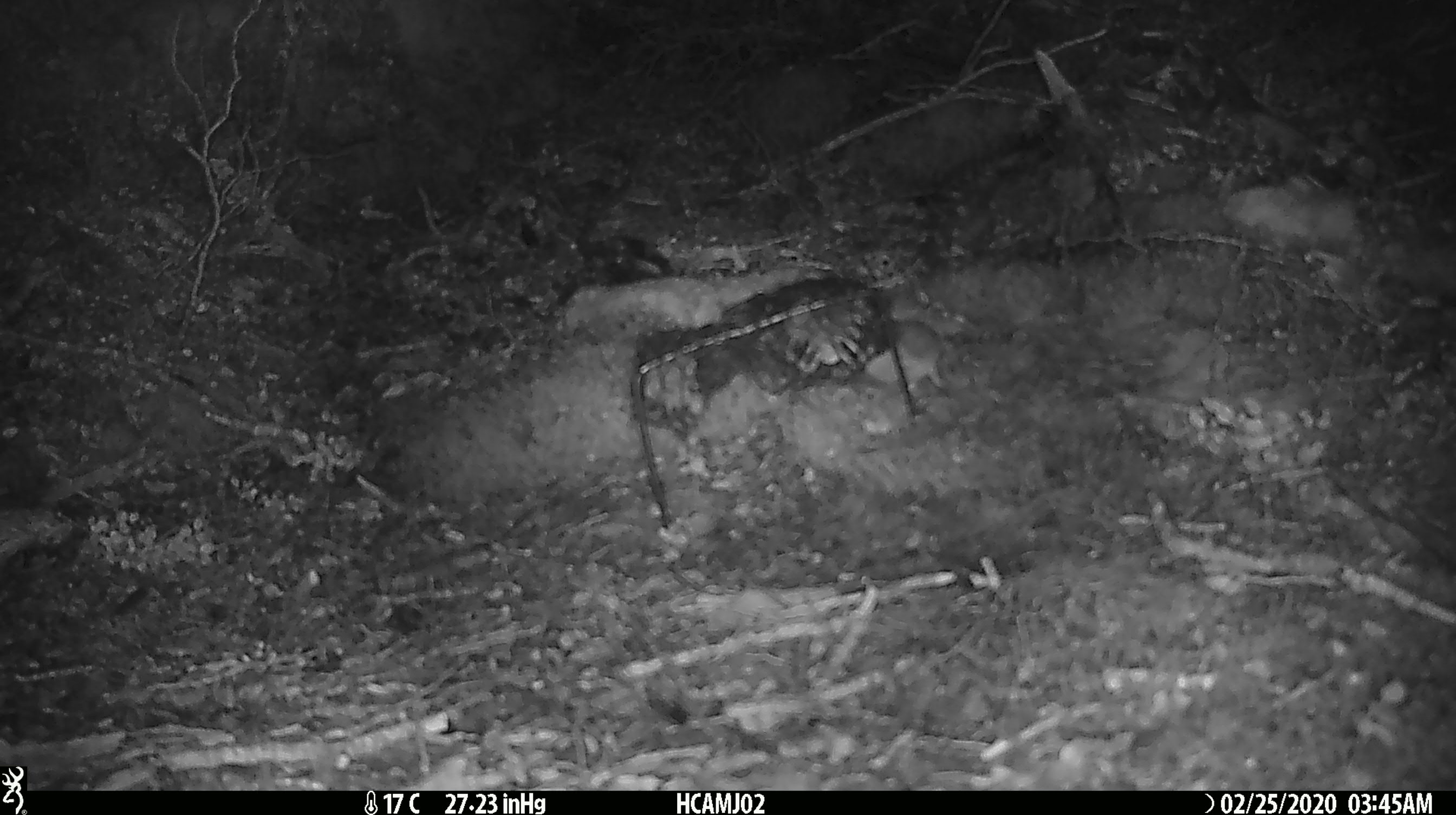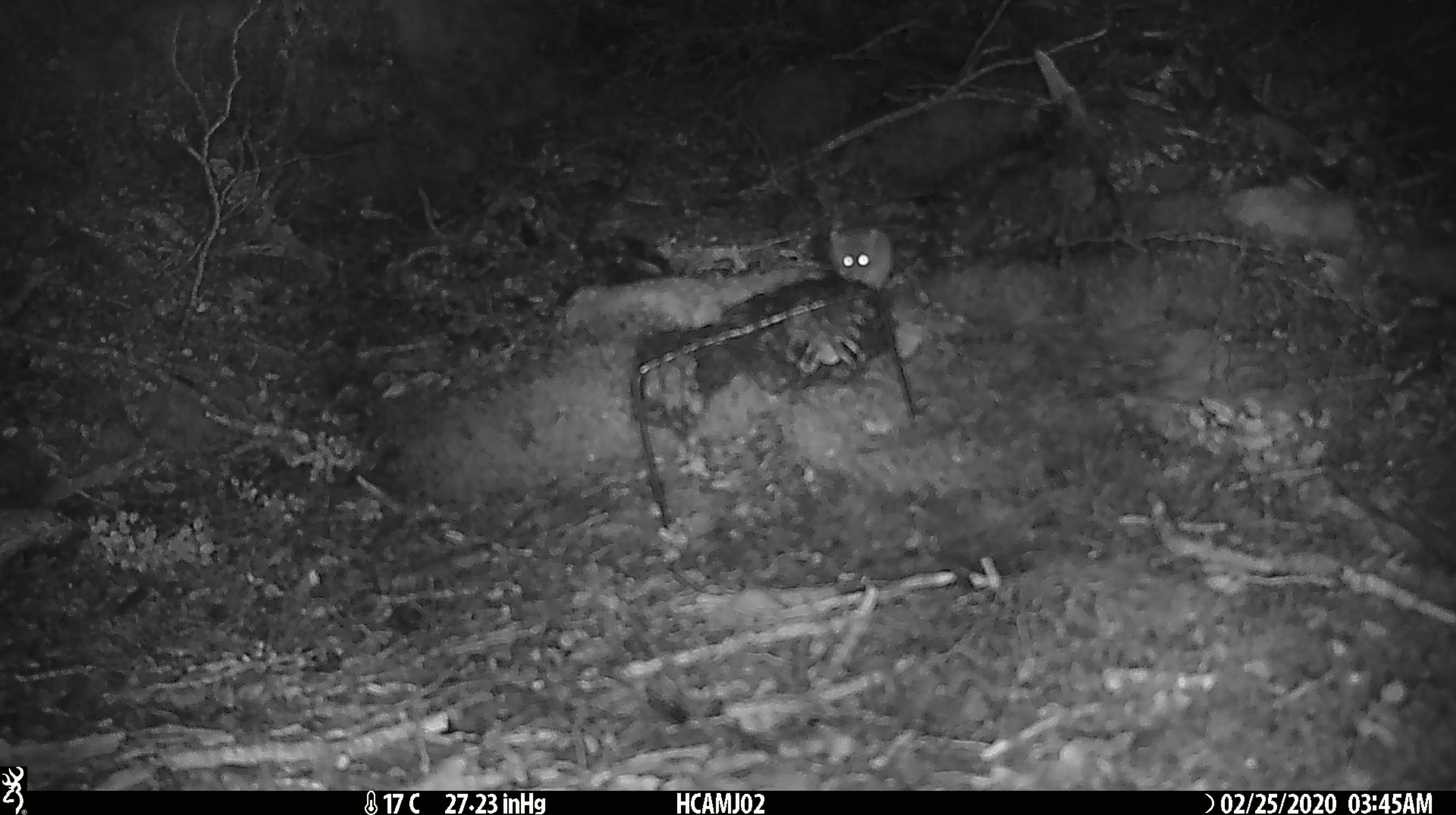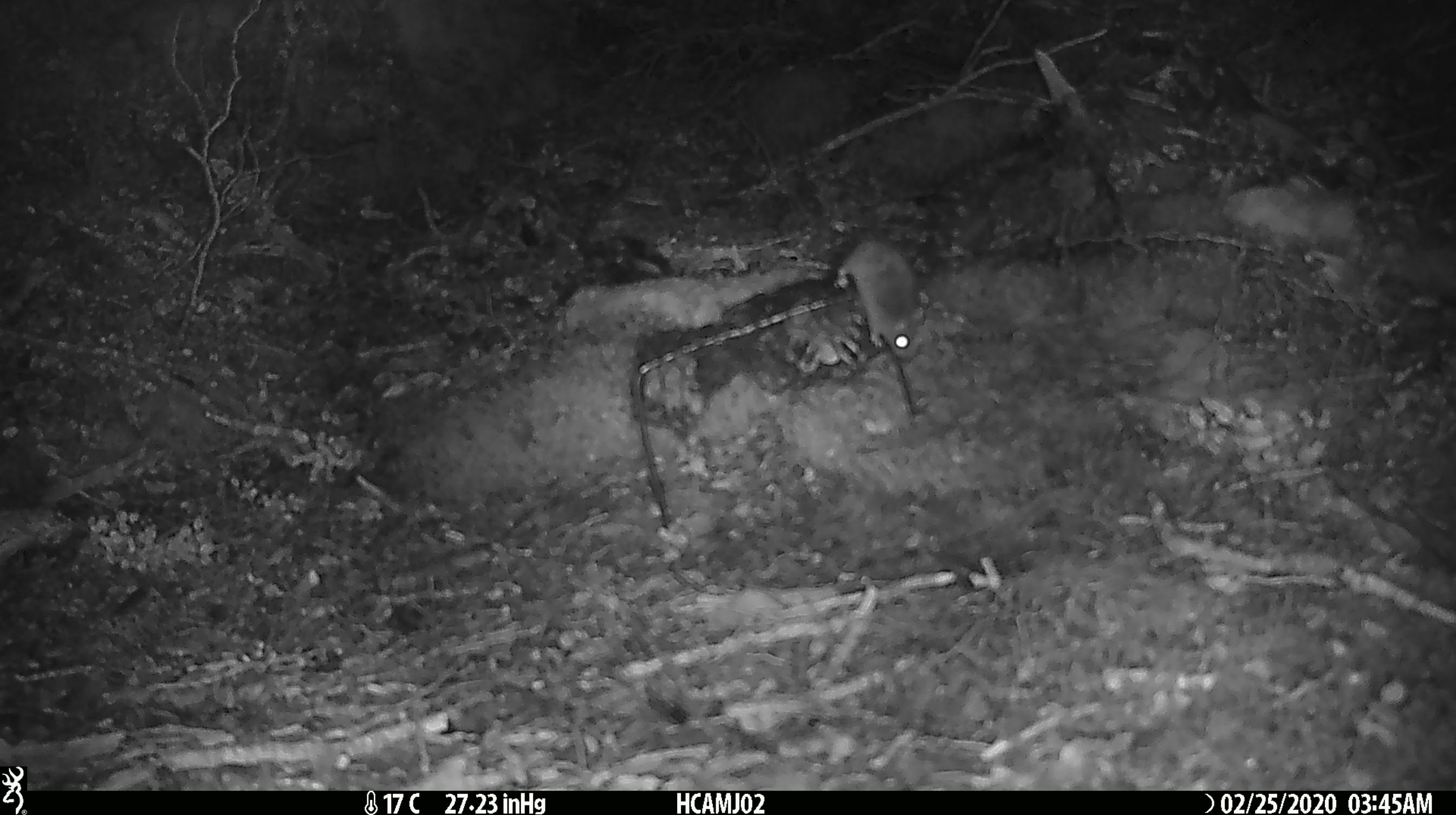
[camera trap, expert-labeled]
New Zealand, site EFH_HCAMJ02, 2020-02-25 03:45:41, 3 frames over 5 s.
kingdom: Animalia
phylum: Chordata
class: Mammalia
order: Rodentia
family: Muridae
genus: Mus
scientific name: Mus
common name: mouse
Mouse (Mus).